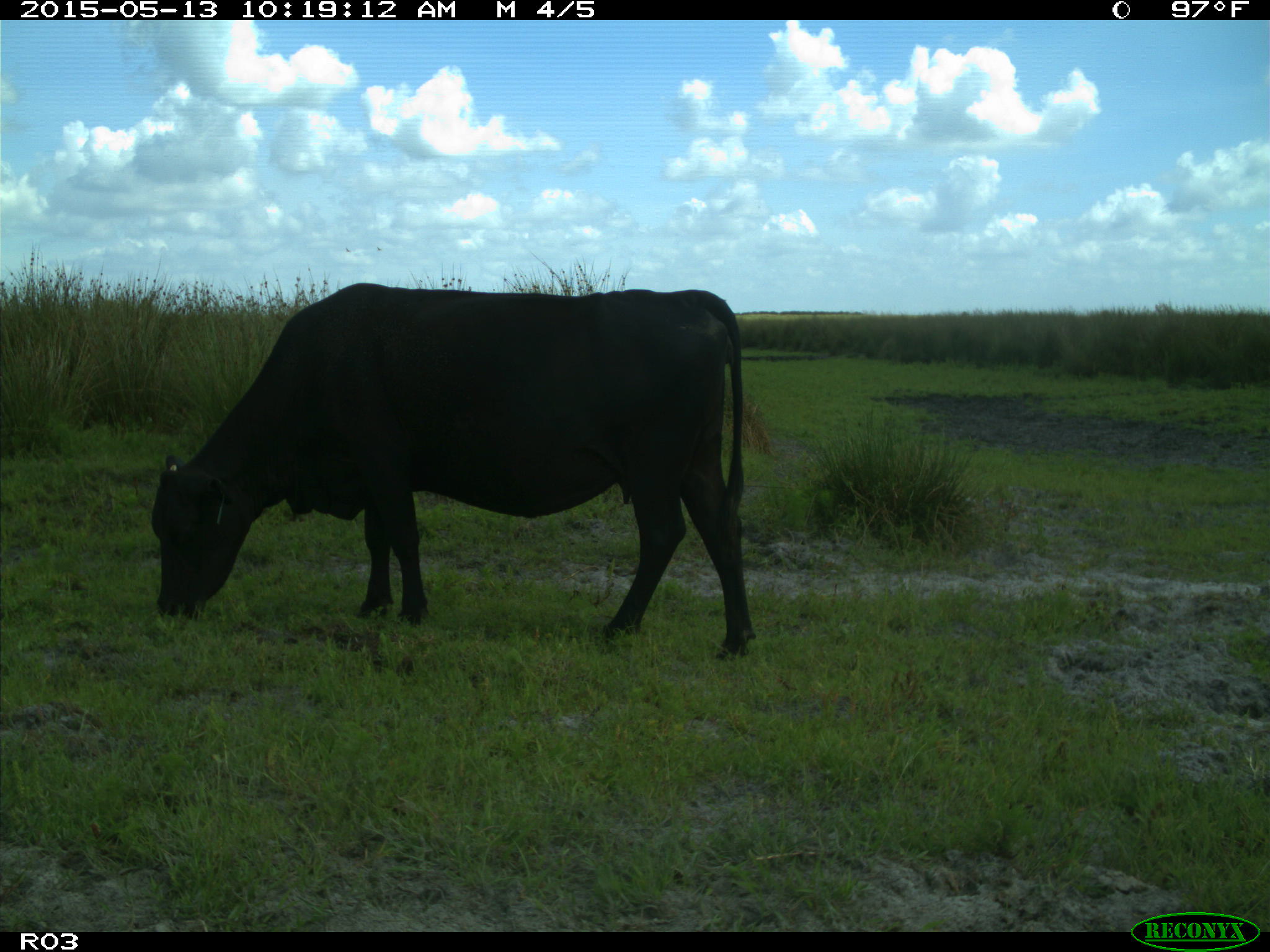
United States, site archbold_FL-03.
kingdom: Animalia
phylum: Chordata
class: Mammalia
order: Artiodactyla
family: Bovidae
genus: Bos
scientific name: Bos taurus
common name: domestic cow